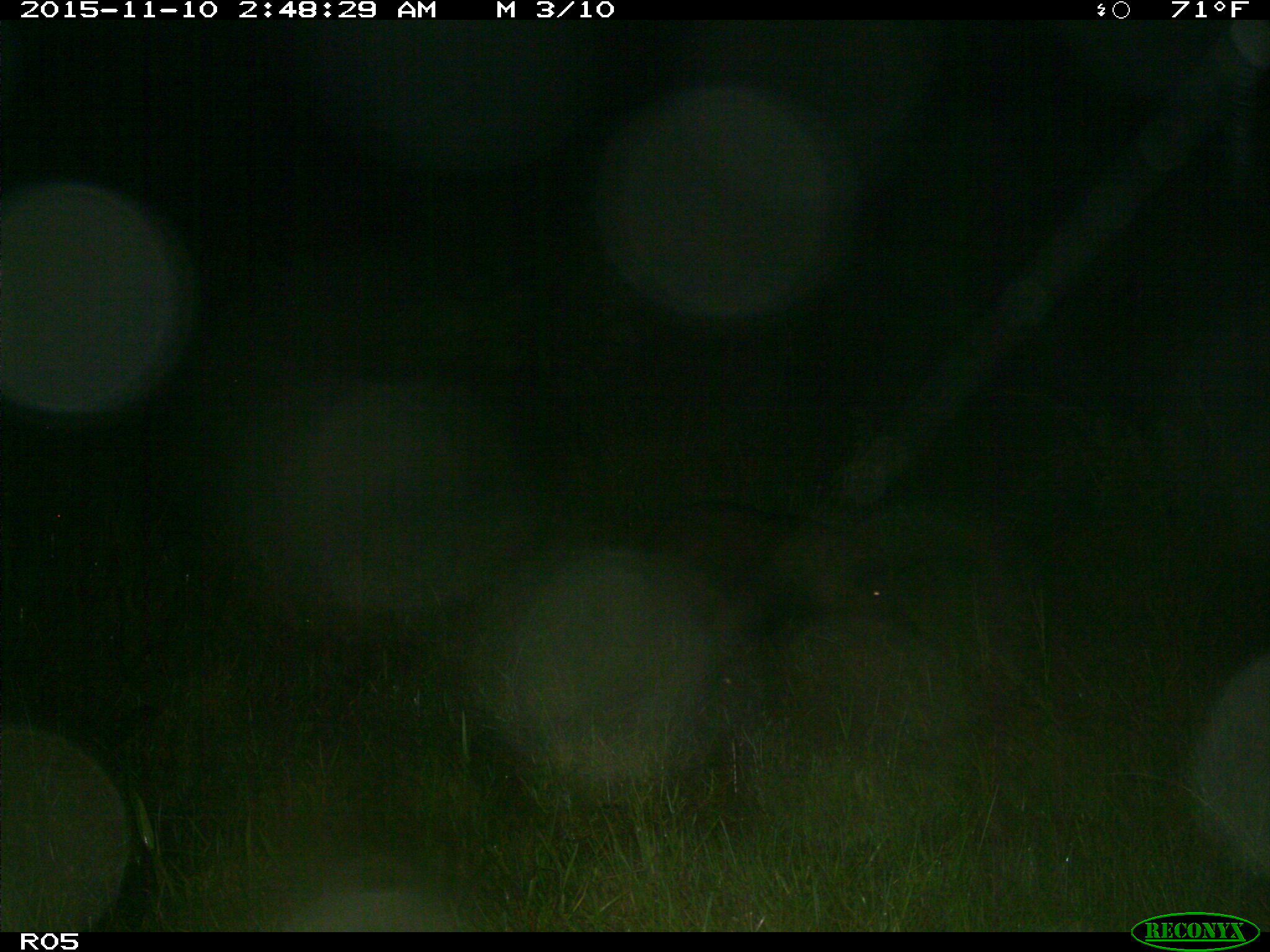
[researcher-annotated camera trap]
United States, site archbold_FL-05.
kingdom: Animalia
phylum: Chordata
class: Mammalia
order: Artiodactyla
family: Suidae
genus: Sus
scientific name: Sus scrofa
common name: wild boar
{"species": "Sus scrofa (wild boar)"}